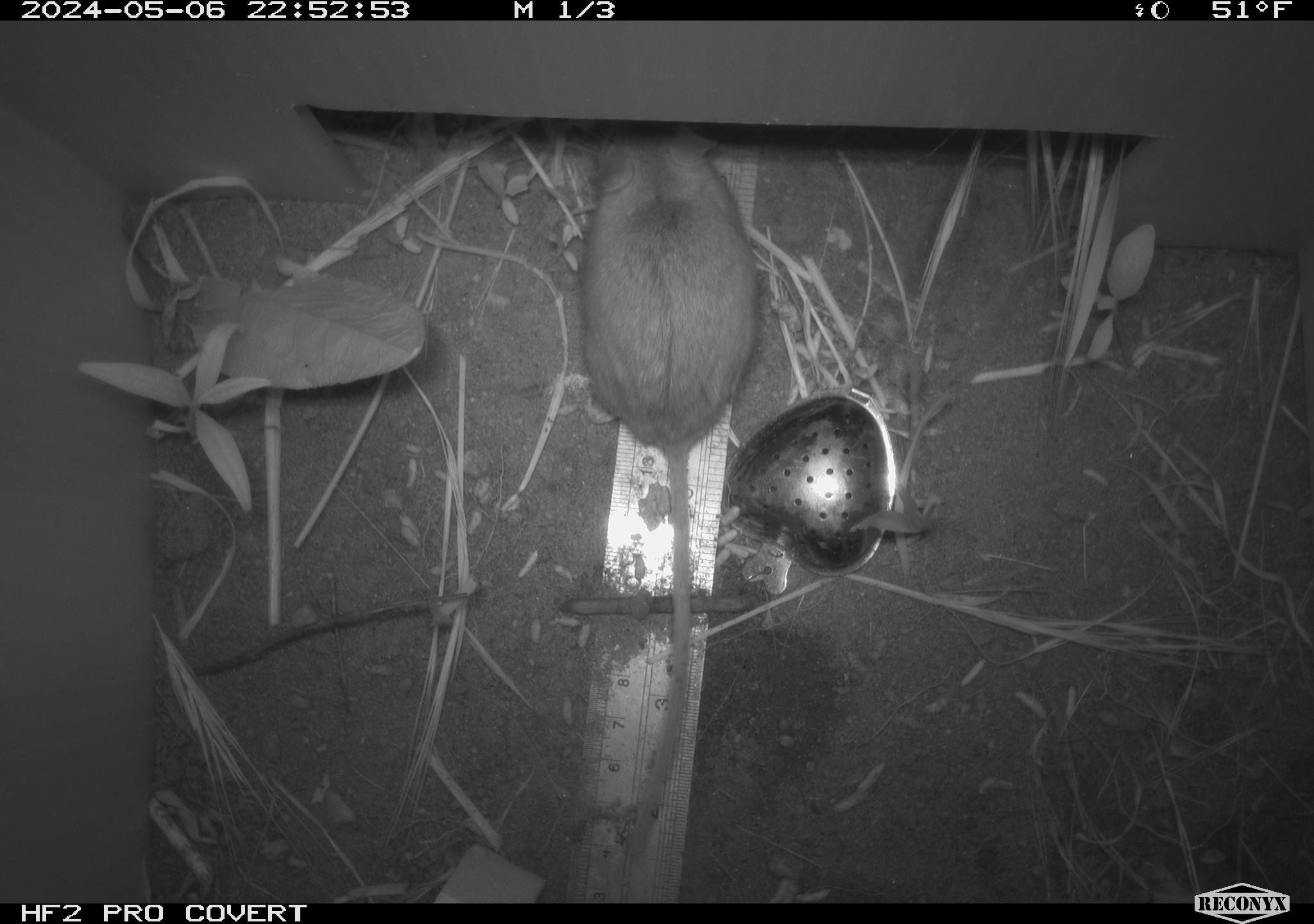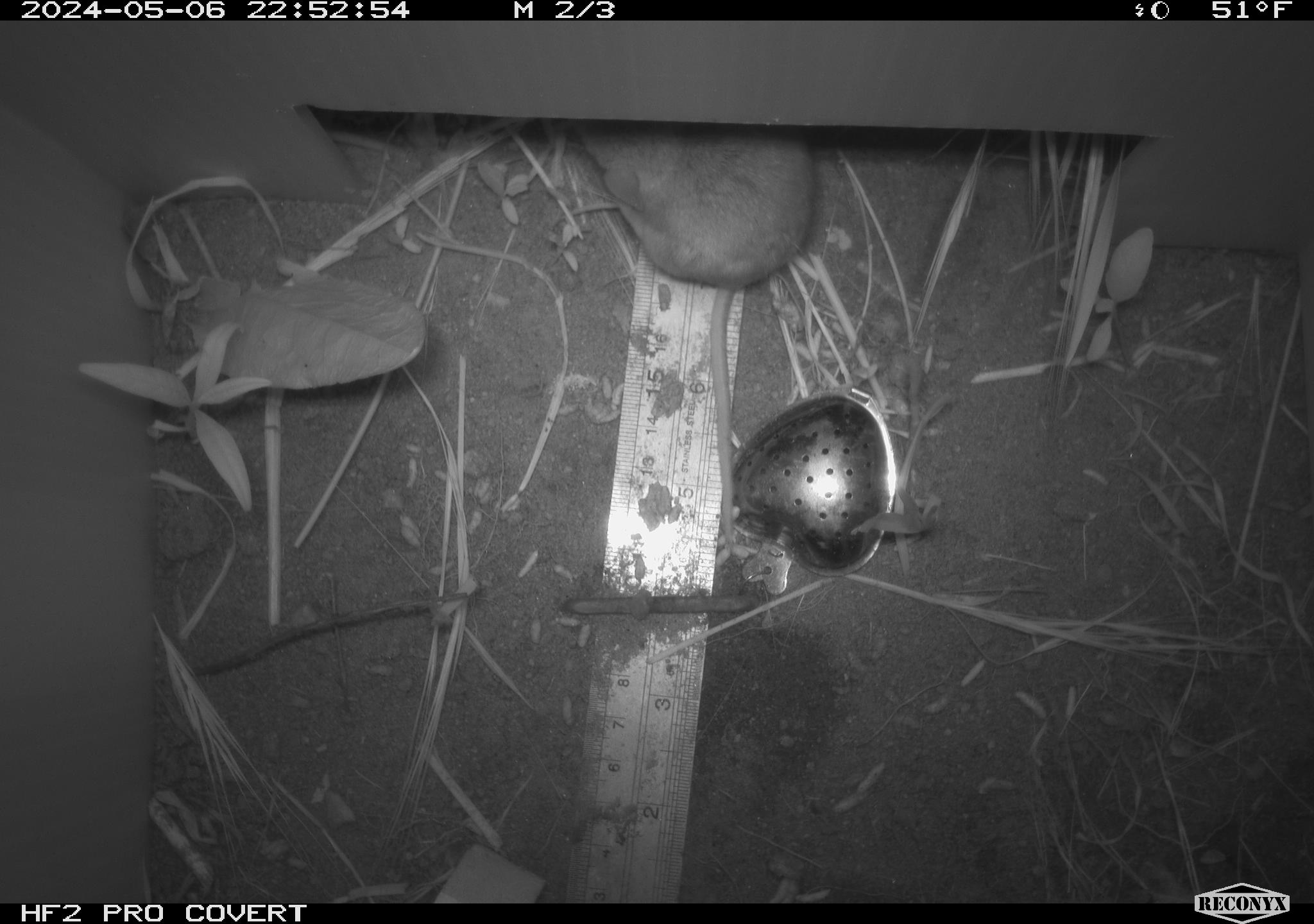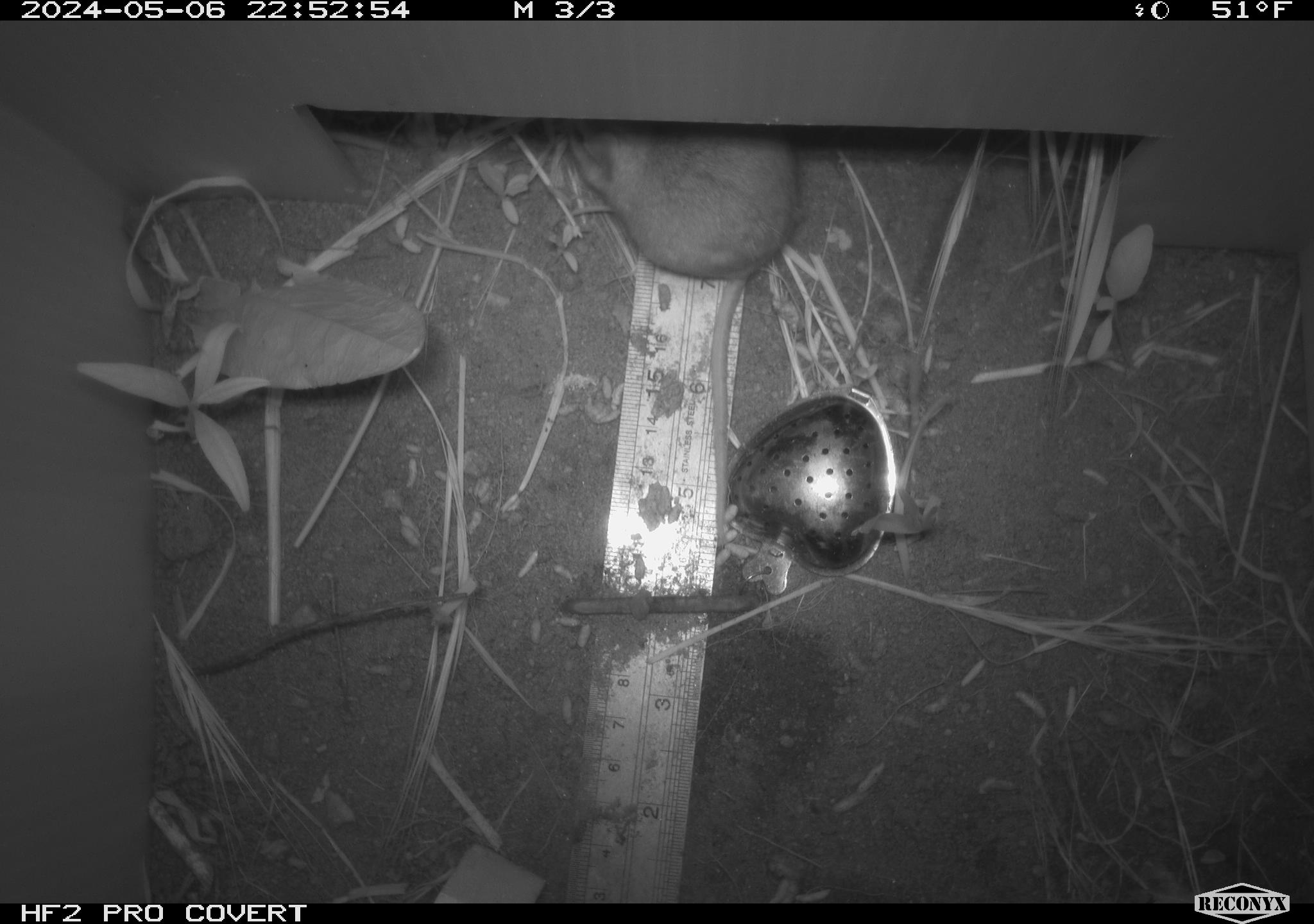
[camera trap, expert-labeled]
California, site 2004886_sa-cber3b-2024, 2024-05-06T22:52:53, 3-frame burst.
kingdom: Animalia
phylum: Chordata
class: Mammalia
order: Rodentia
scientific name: Rodentia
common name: mouse species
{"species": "mouse species (Rodentia)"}